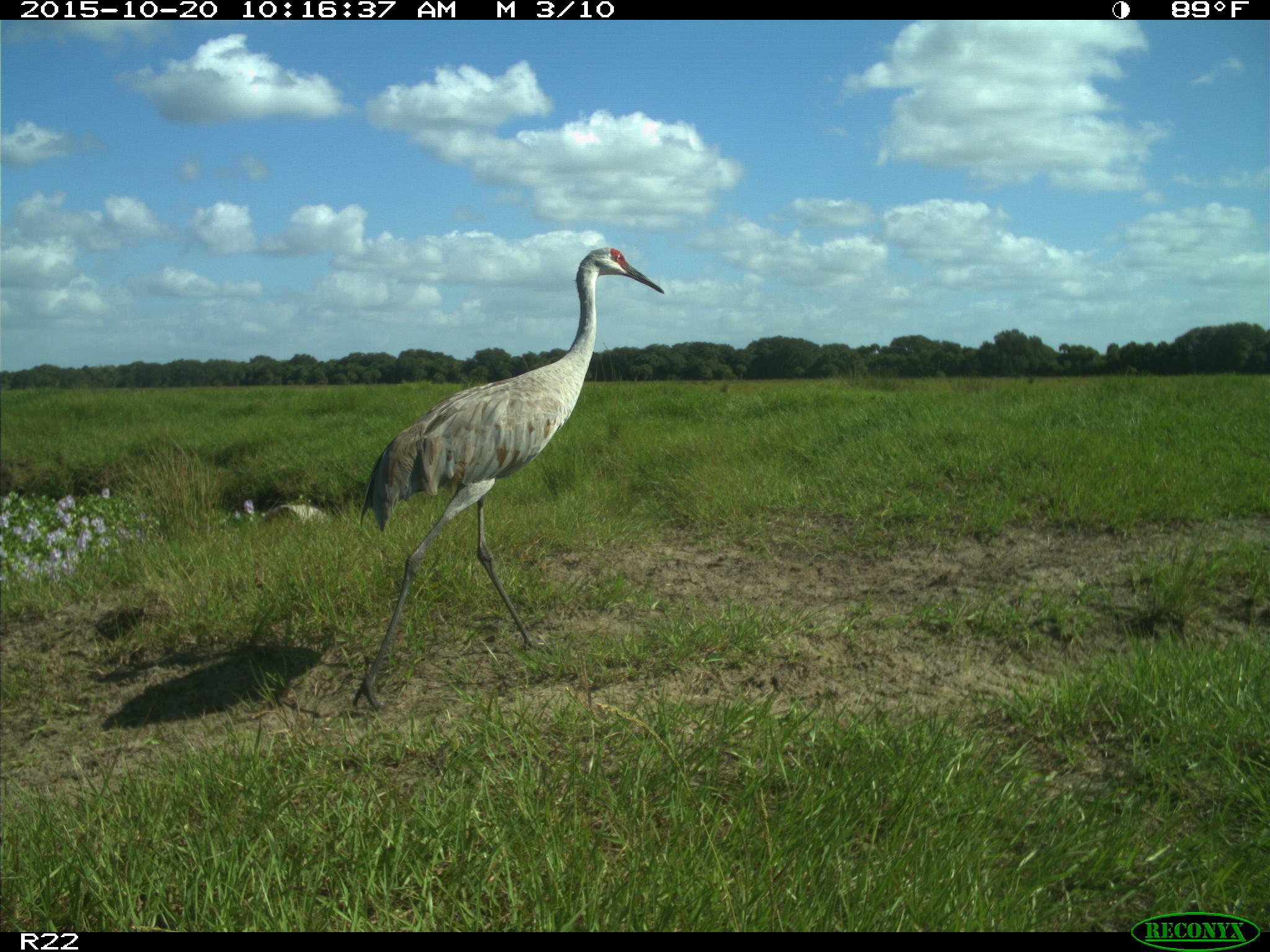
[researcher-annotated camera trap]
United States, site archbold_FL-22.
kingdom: Animalia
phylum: Chordata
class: Aves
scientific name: Aves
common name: birds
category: unidentified bird